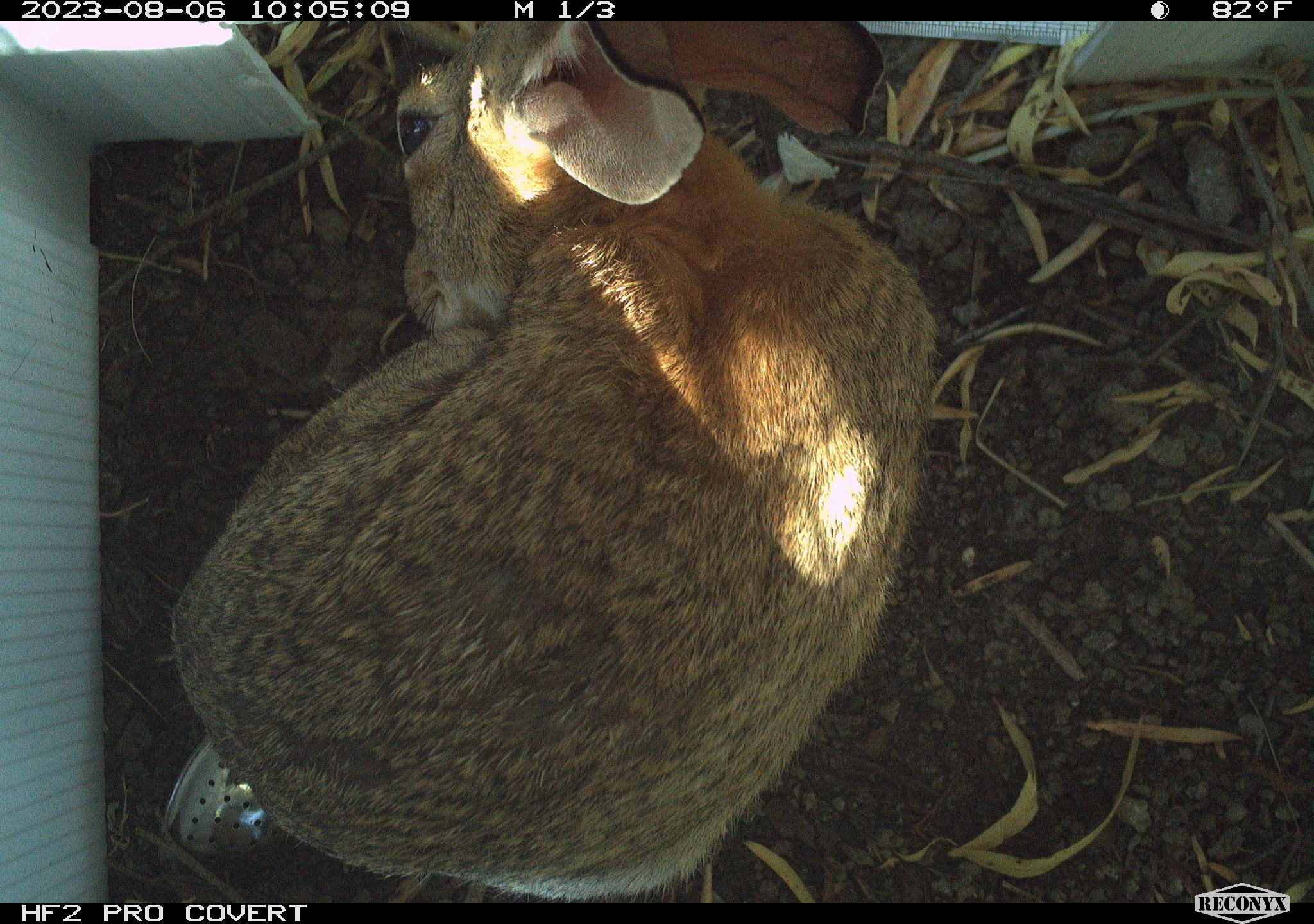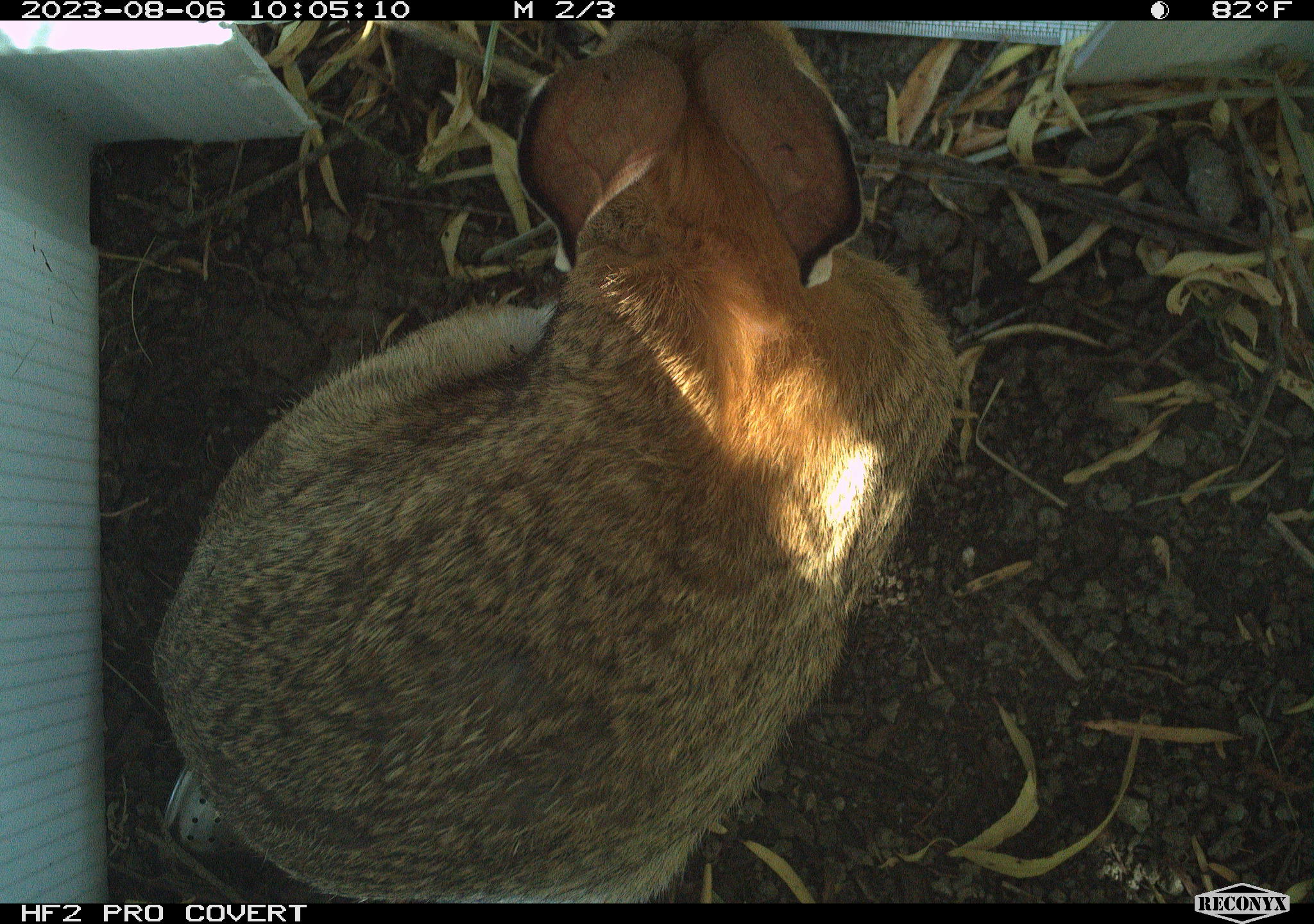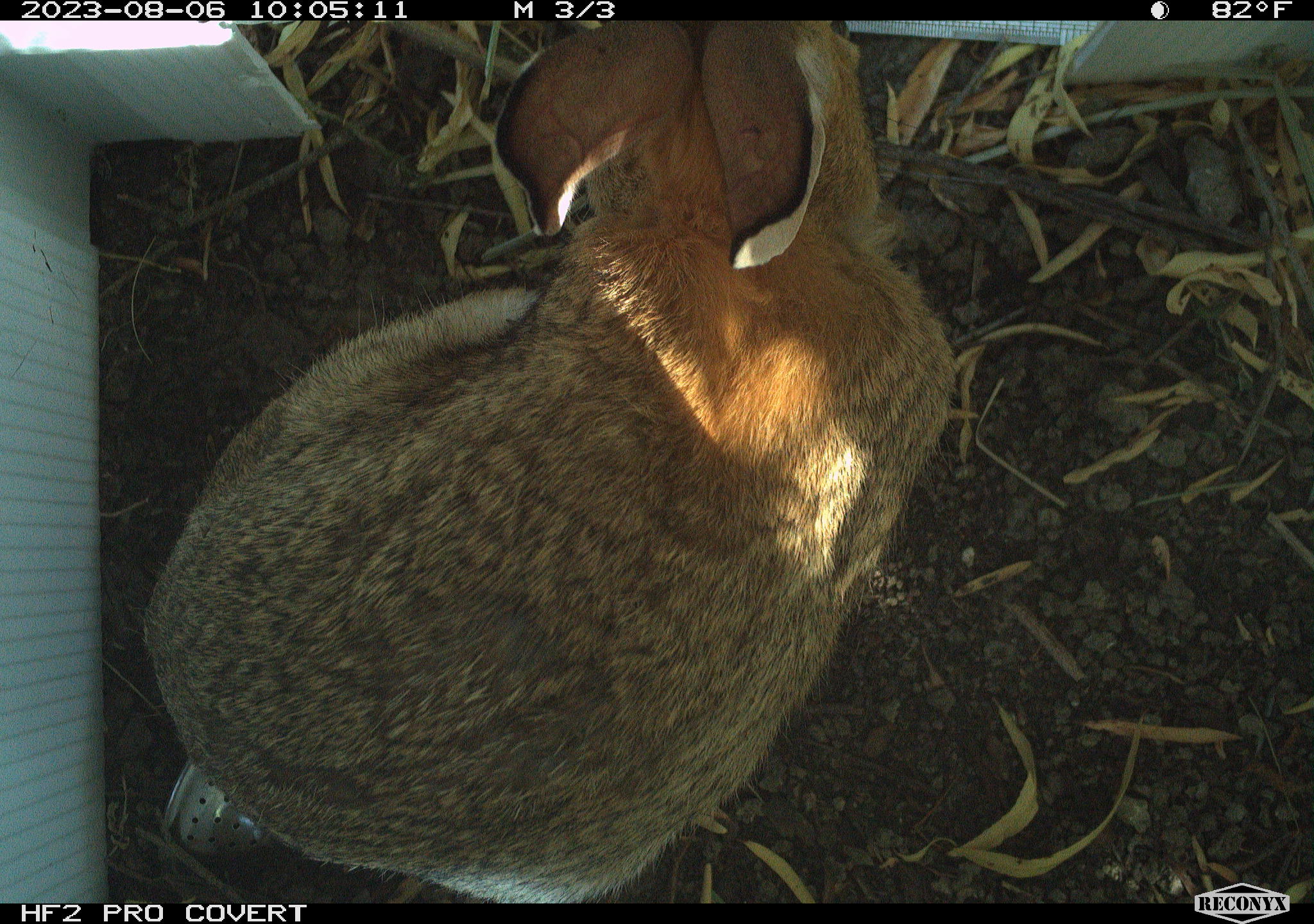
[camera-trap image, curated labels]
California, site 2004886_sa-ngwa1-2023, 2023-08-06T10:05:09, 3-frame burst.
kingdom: Animalia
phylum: Chordata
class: Mammalia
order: Lagomorpha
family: Leporidae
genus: Sylvilagus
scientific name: Sylvilagus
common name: cottontail rabbits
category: sylvilagus species